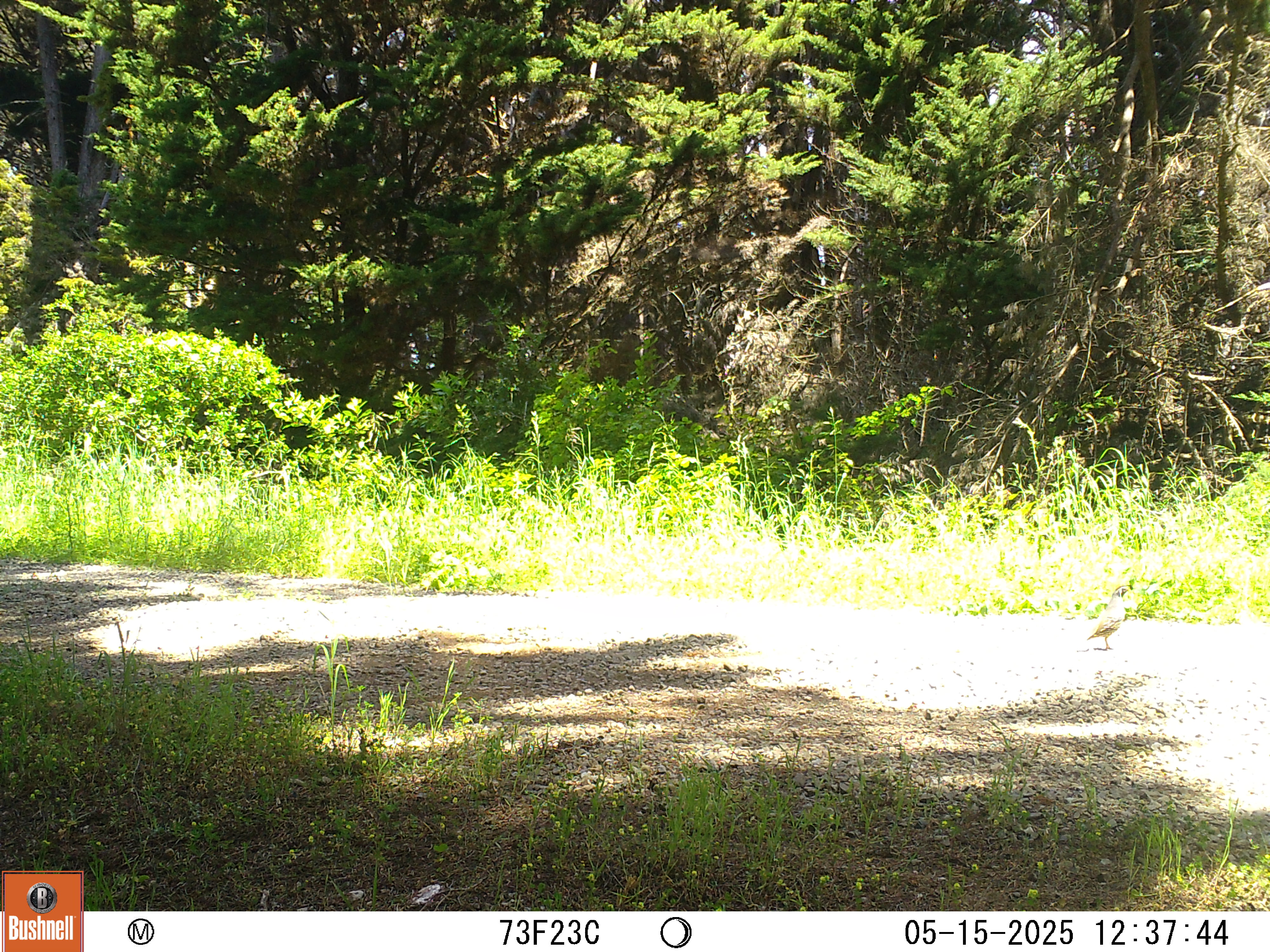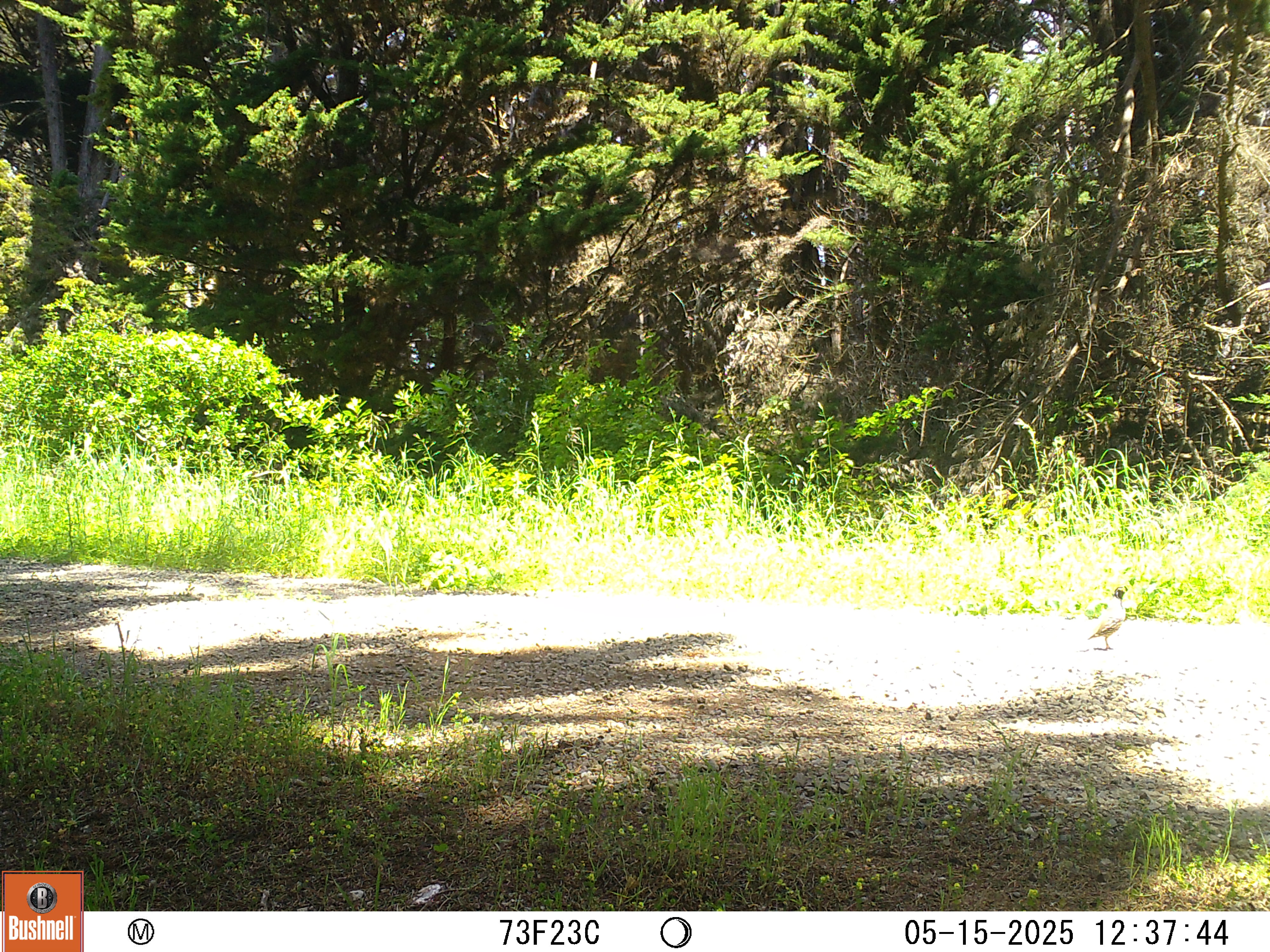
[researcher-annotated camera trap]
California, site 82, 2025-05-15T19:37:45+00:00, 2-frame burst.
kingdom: Animalia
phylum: Chordata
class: Aves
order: Galliformes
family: Odontophoridae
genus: Callipepla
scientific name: Callipepla californica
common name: california quail